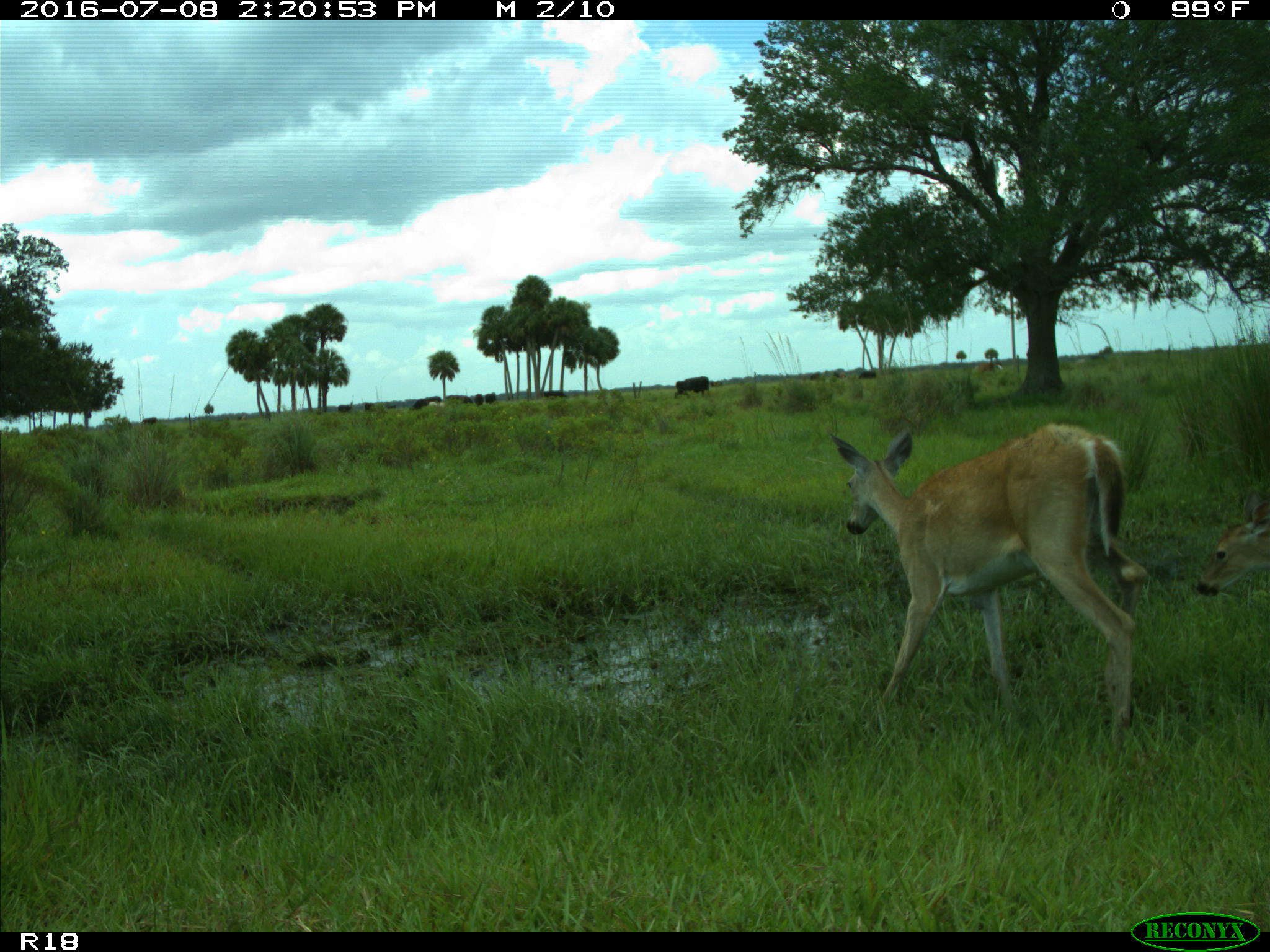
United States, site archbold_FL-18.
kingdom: Animalia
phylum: Chordata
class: Mammalia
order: Artiodactyla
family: Cervidae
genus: Odocoileus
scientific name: Odocoileus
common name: deer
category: unidentified deer